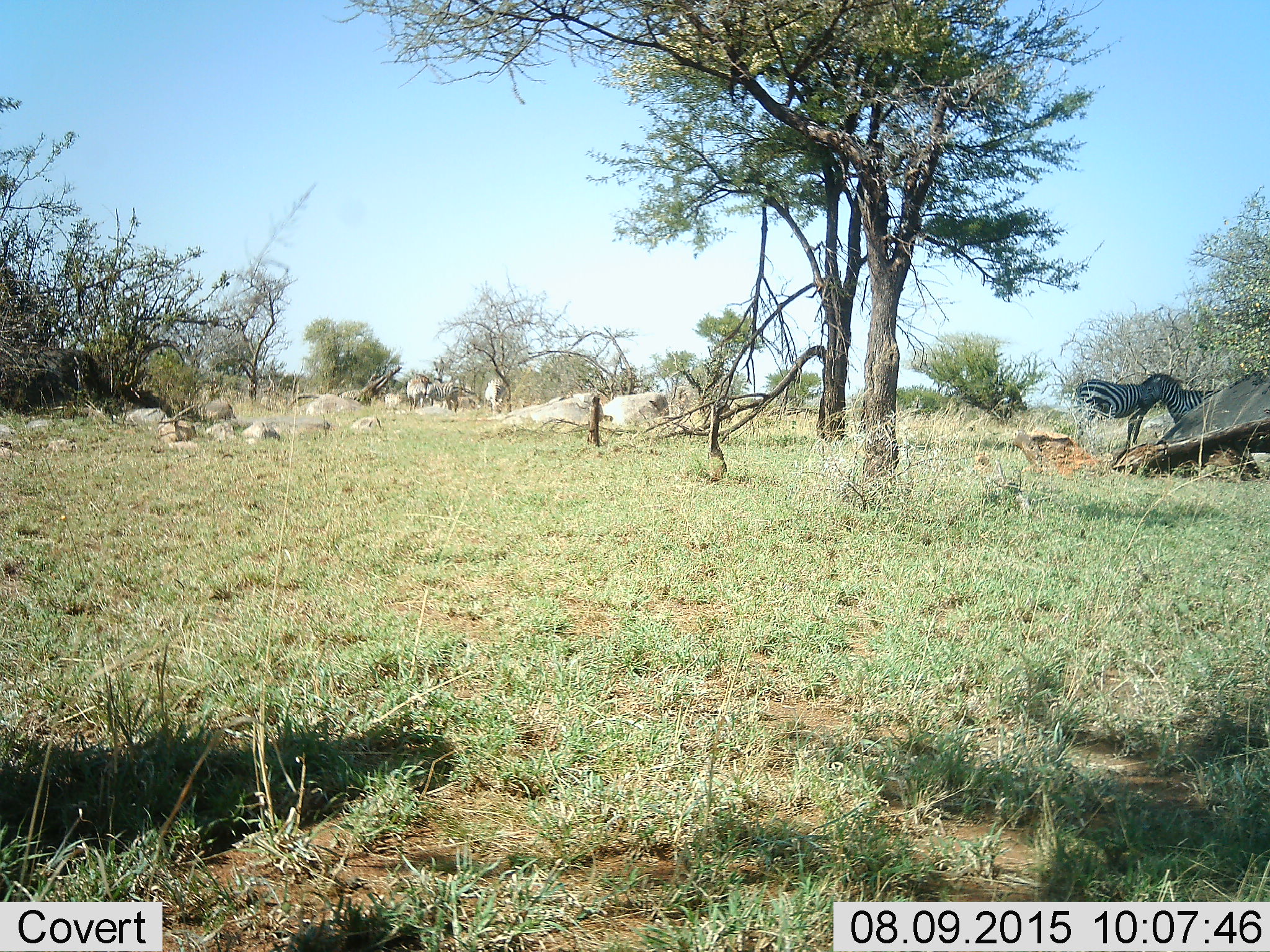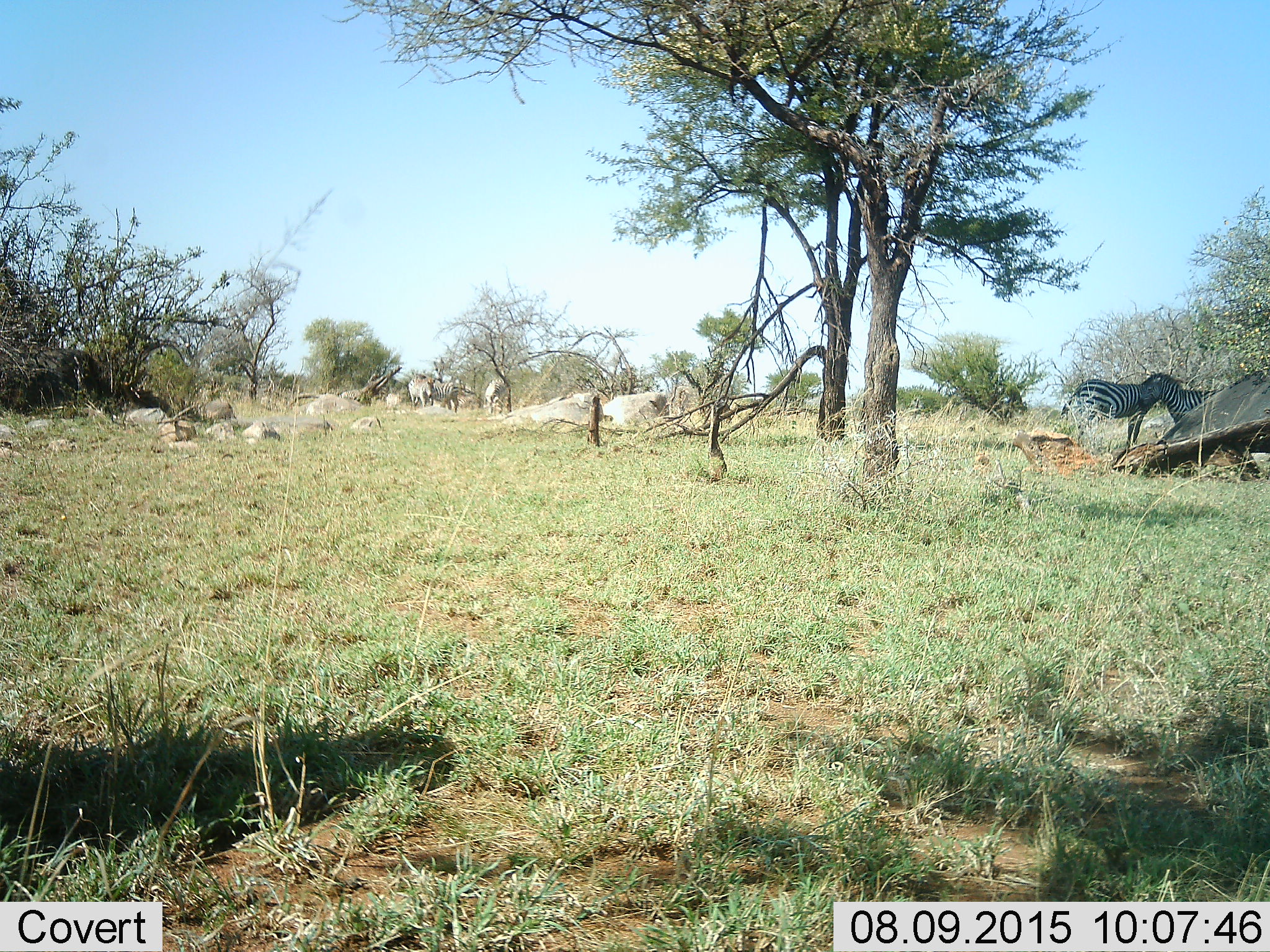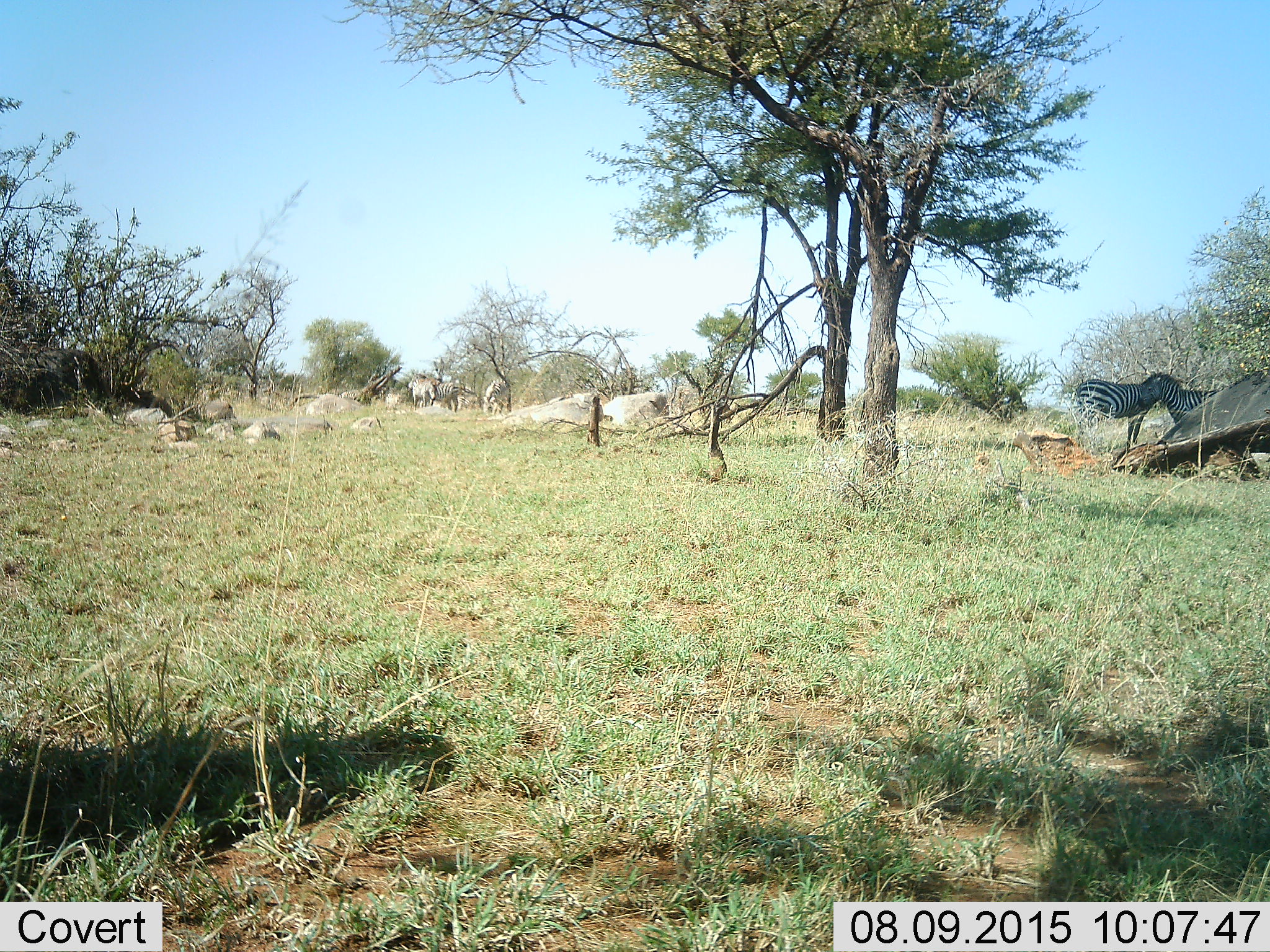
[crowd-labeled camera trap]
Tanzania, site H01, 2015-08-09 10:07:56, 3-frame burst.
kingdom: Animalia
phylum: Chordata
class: Mammalia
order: Perissodactyla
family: Equidae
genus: Equus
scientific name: Equus quagga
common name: plains zebra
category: zebra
Zebra (plains zebra) (Equus quagga), count 6. Behavior (volunteer vote fractions): standing 80%, resting 0%, moving 30%, interacting 20%. Young present (vote fraction): 0%. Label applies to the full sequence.